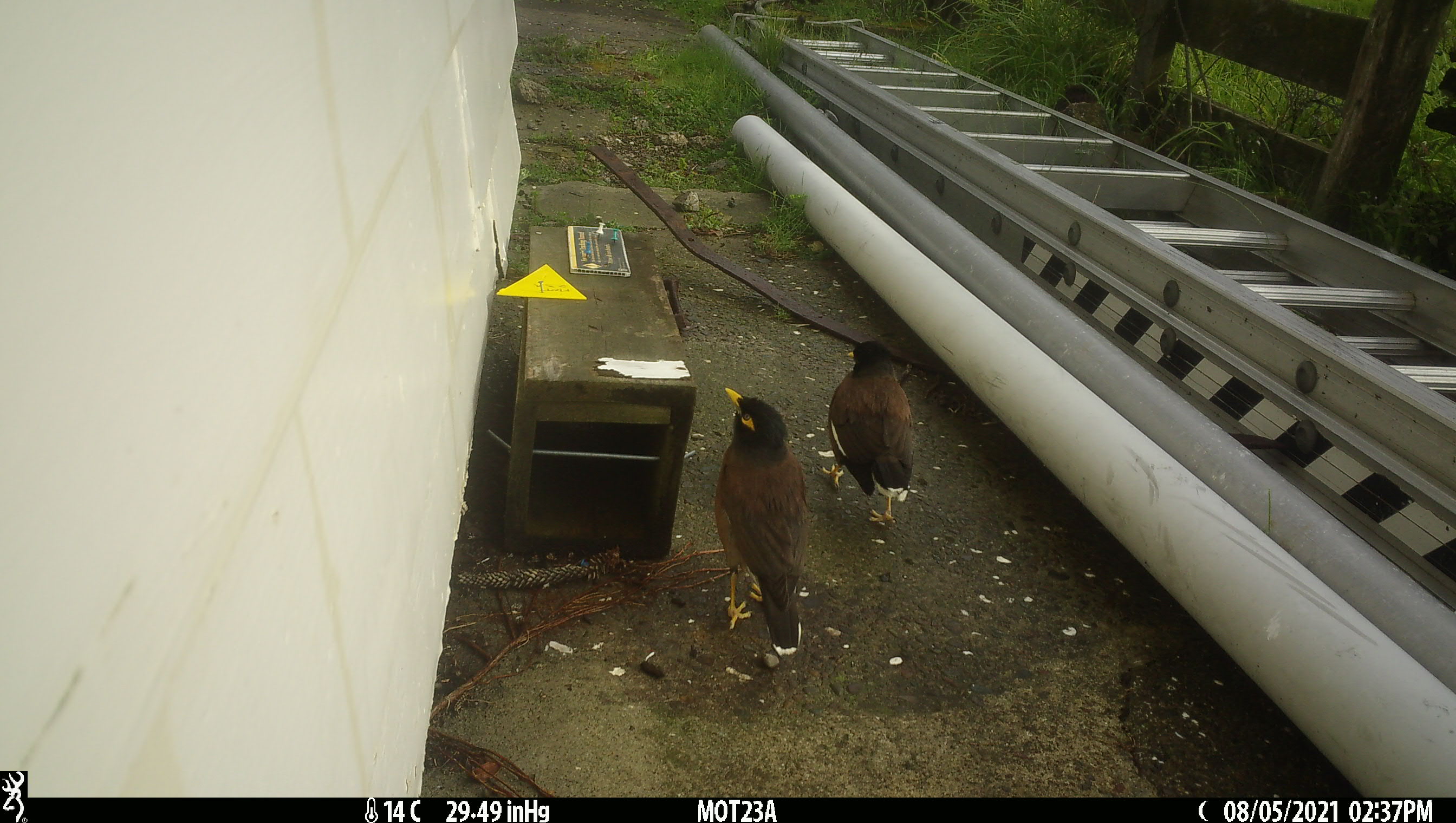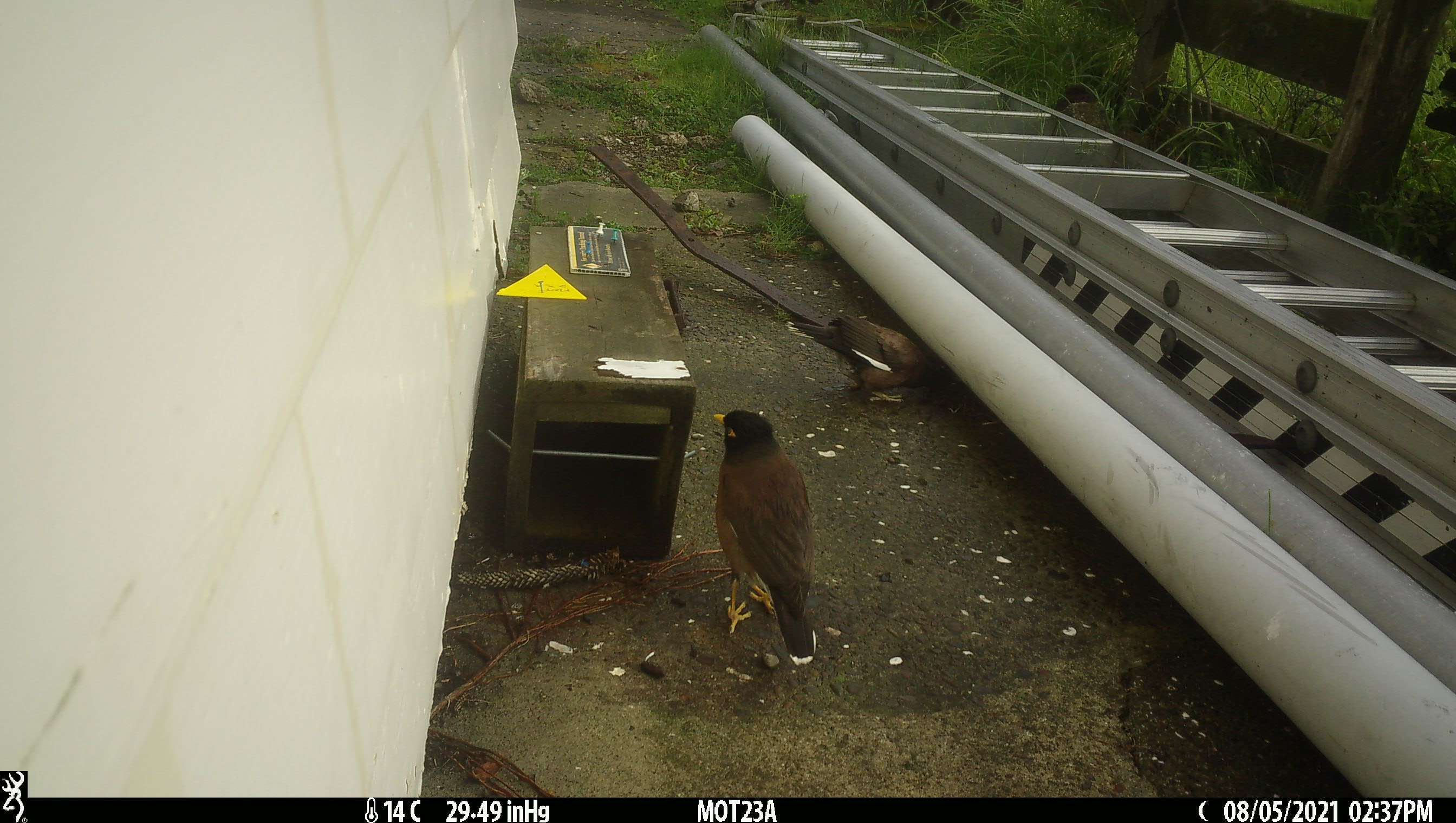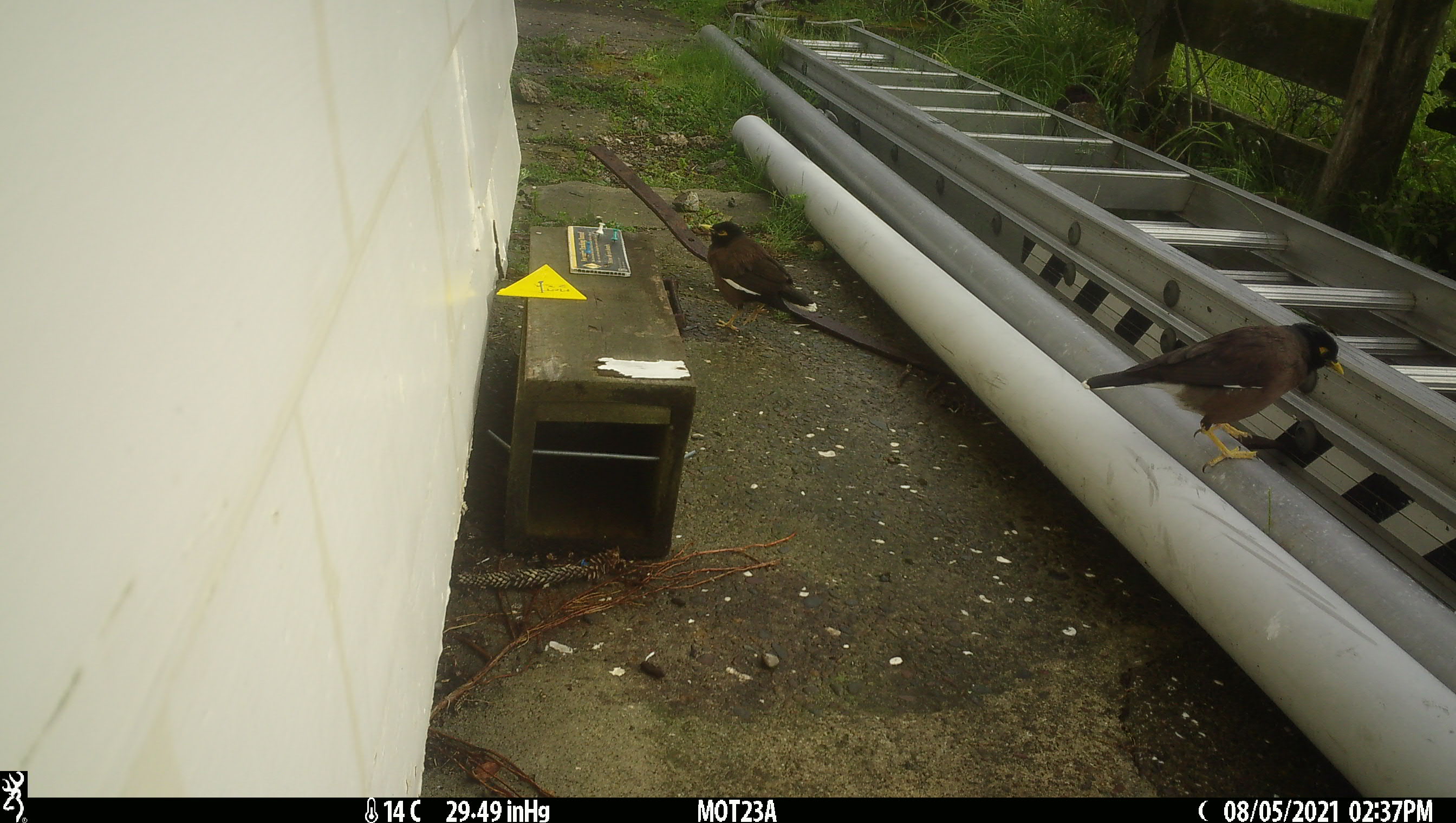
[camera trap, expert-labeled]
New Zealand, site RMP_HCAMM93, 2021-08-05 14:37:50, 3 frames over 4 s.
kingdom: Animalia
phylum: Chordata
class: Aves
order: Passeriformes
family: Sturnidae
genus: Acridotheres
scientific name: Acridotheres tristis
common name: common myna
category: myna